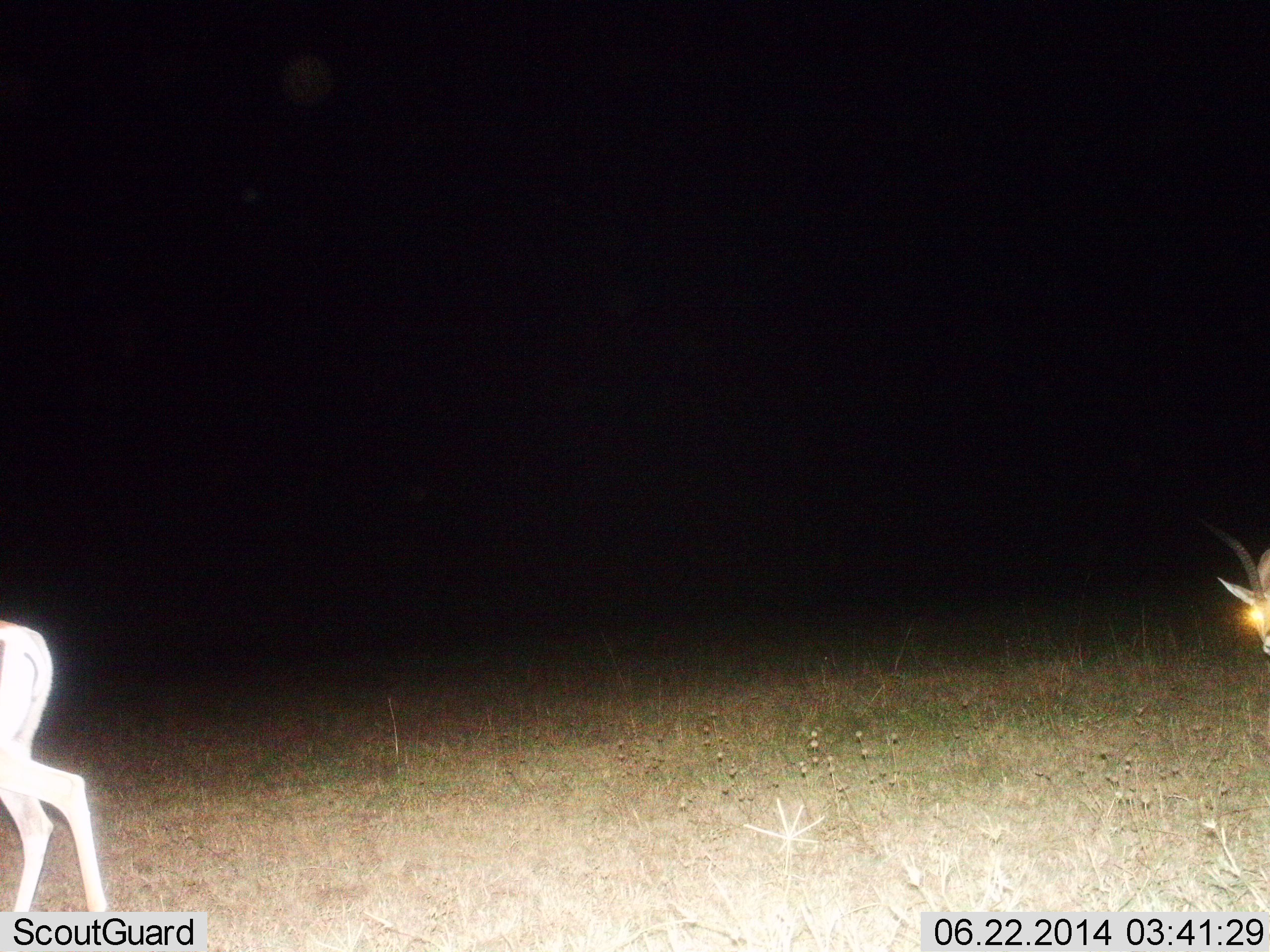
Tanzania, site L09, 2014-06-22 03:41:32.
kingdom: Animalia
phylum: Chordata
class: Mammalia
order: Artiodactyla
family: Bovidae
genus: Nanger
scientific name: Nanger granti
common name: grant's gazelle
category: gazellegrants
Gazellegrants (grant's gazelle) (Nanger granti), count 2. Behavior (volunteer vote fractions): standing 40%, resting 0%, moving 60%, interacting 0%. Young present (vote fraction): 0%. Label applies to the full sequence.